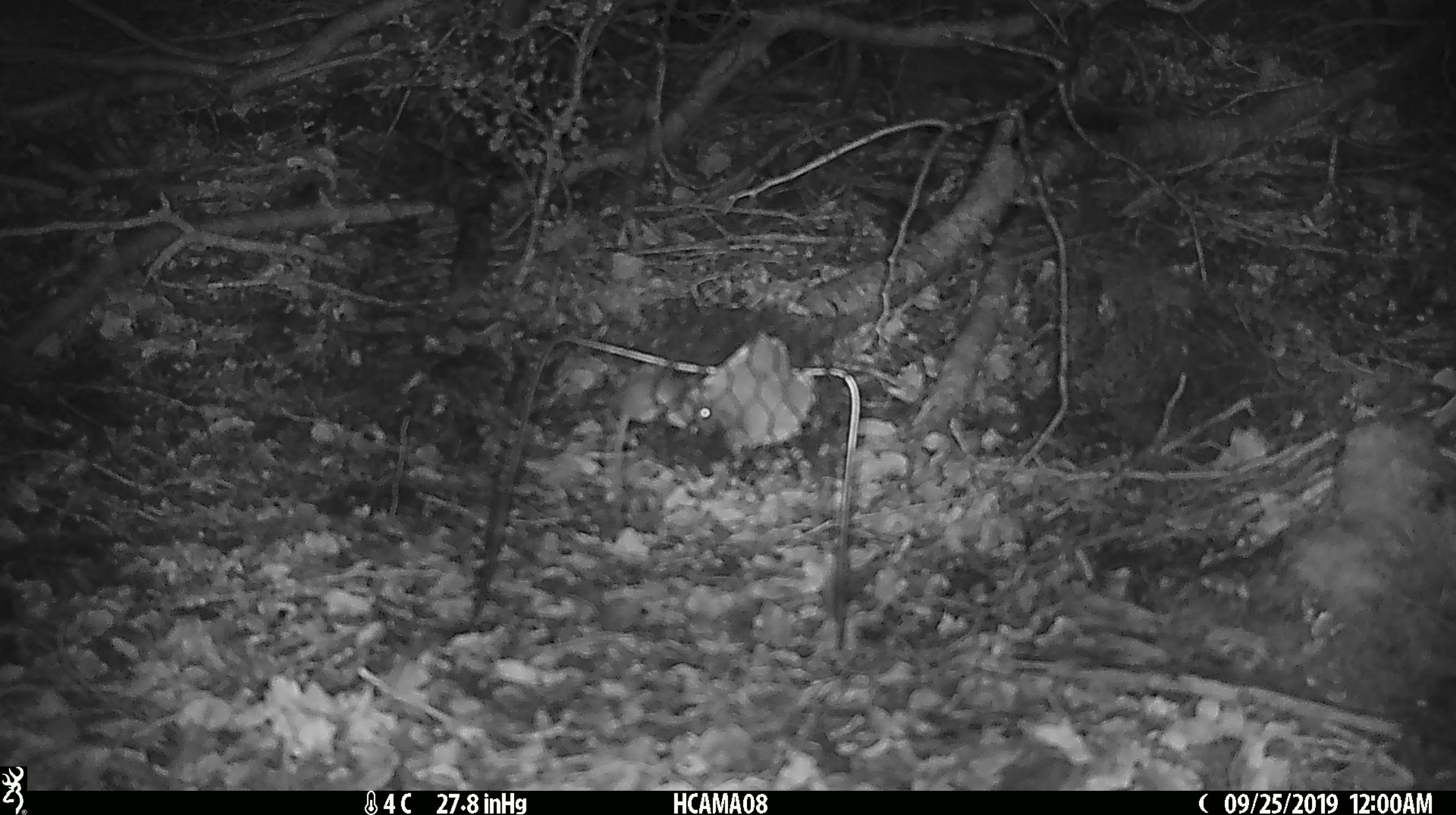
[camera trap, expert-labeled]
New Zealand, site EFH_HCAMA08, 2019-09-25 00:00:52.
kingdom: Animalia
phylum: Chordata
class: Mammalia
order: Rodentia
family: Muridae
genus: Mus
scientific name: Mus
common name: mouse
Mouse (Mus).